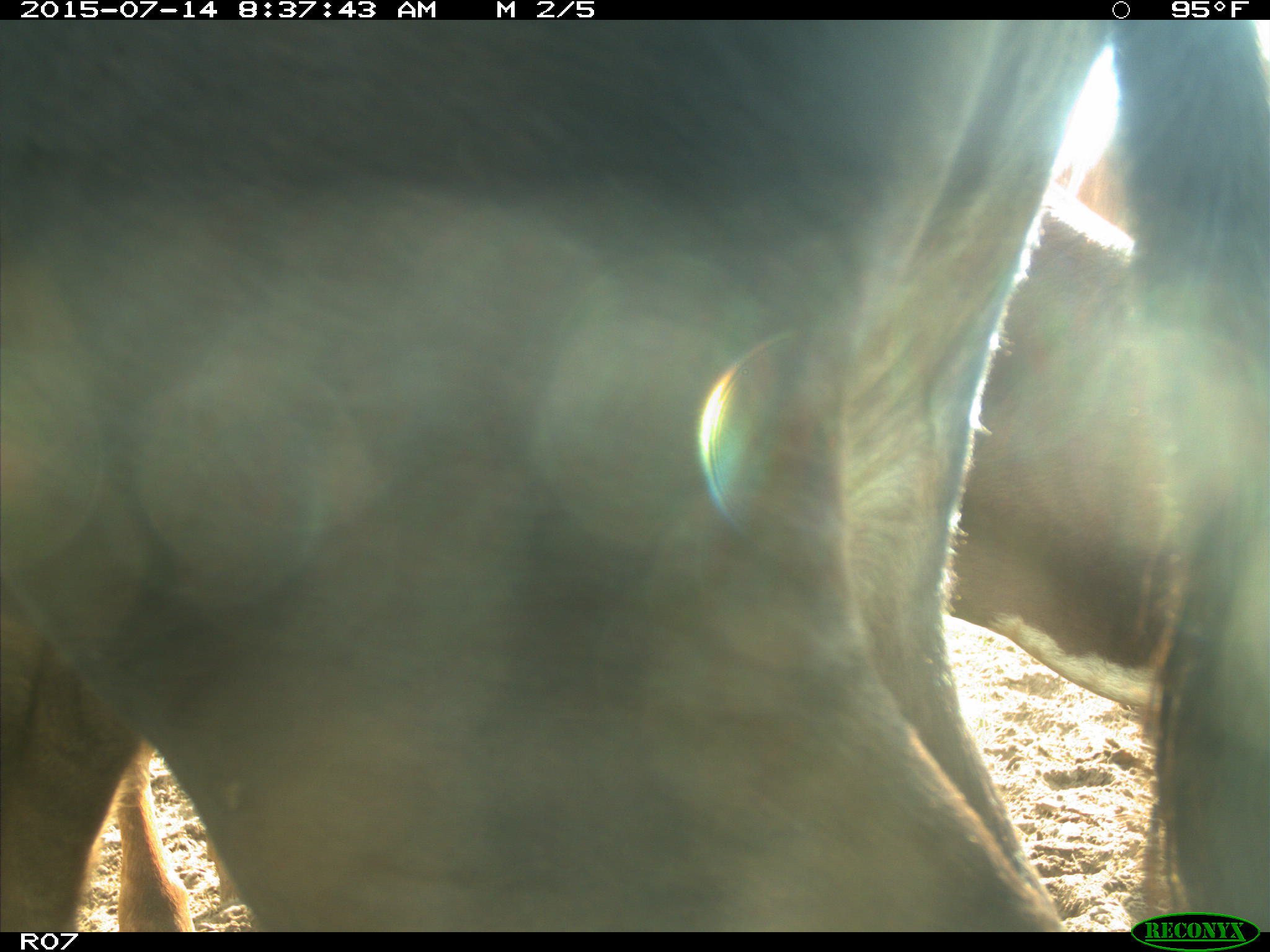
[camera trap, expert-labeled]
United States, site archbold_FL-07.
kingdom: Animalia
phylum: Chordata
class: Mammalia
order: Artiodactyla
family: Bovidae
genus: Bos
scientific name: Bos taurus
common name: domestic cow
Bos taurus (domestic cow).